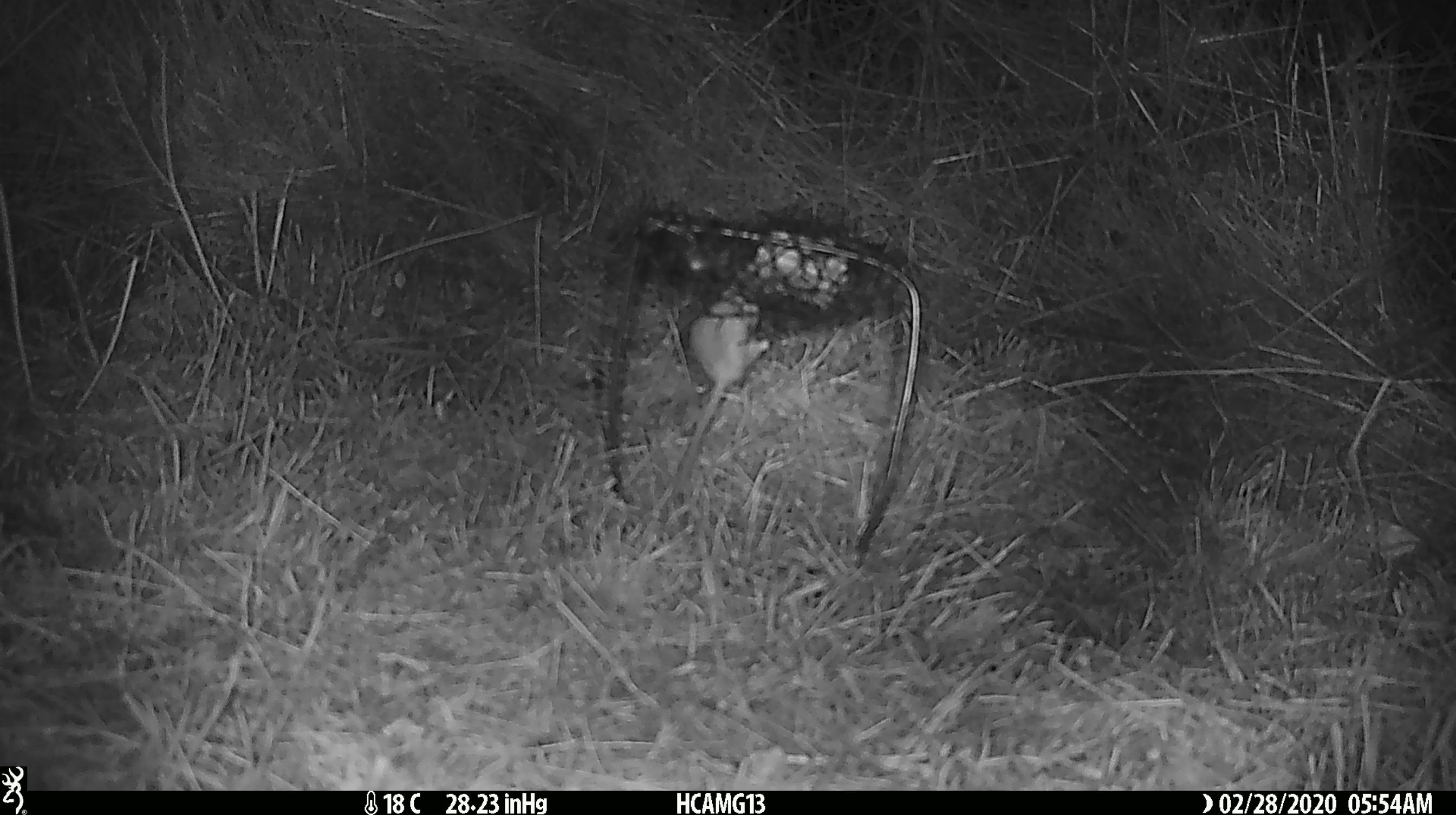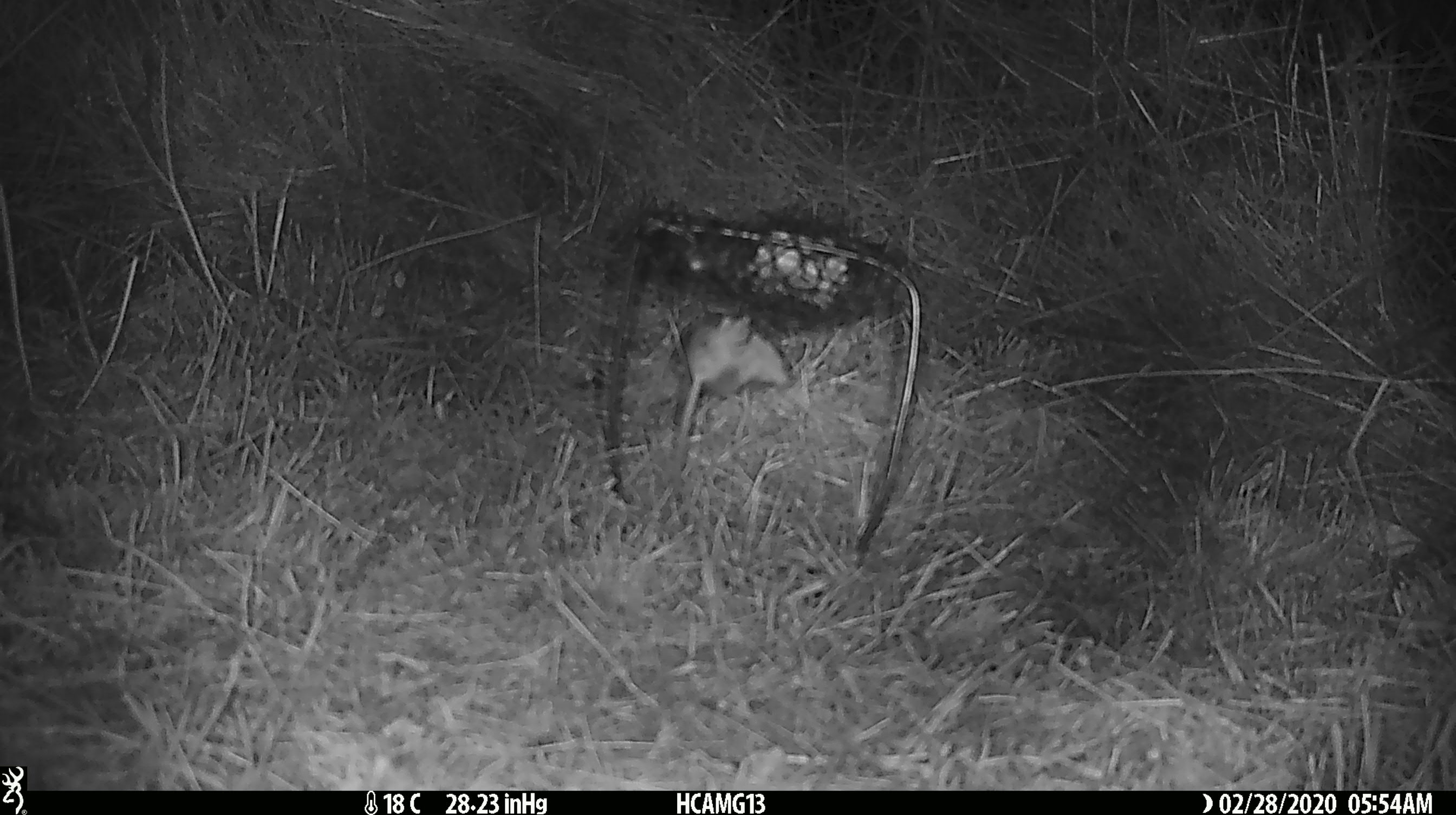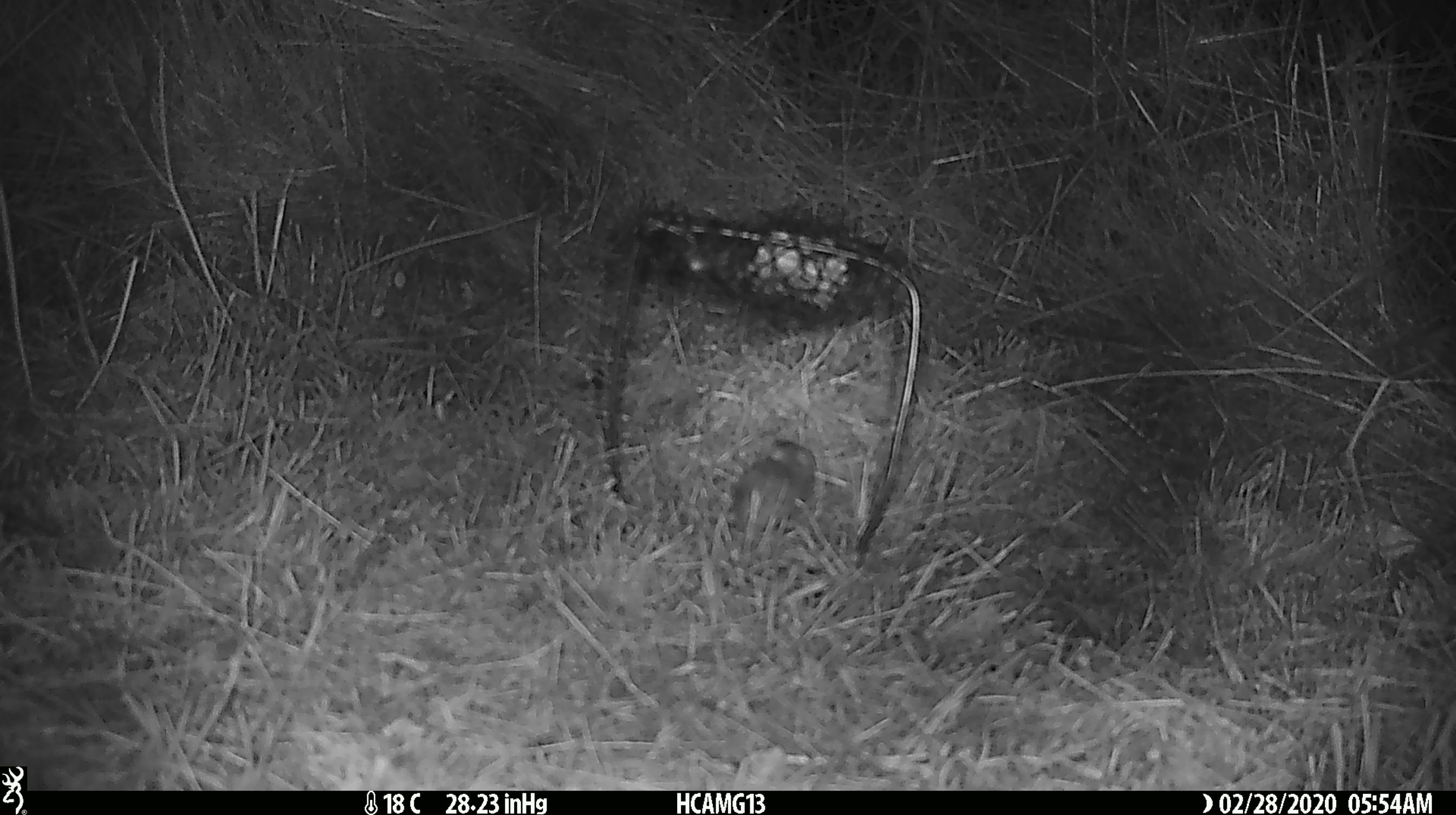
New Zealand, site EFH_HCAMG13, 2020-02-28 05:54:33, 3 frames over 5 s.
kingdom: Animalia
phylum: Chordata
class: Mammalia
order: Rodentia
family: Muridae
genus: Mus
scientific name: Mus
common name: mouse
Mouse (Mus).